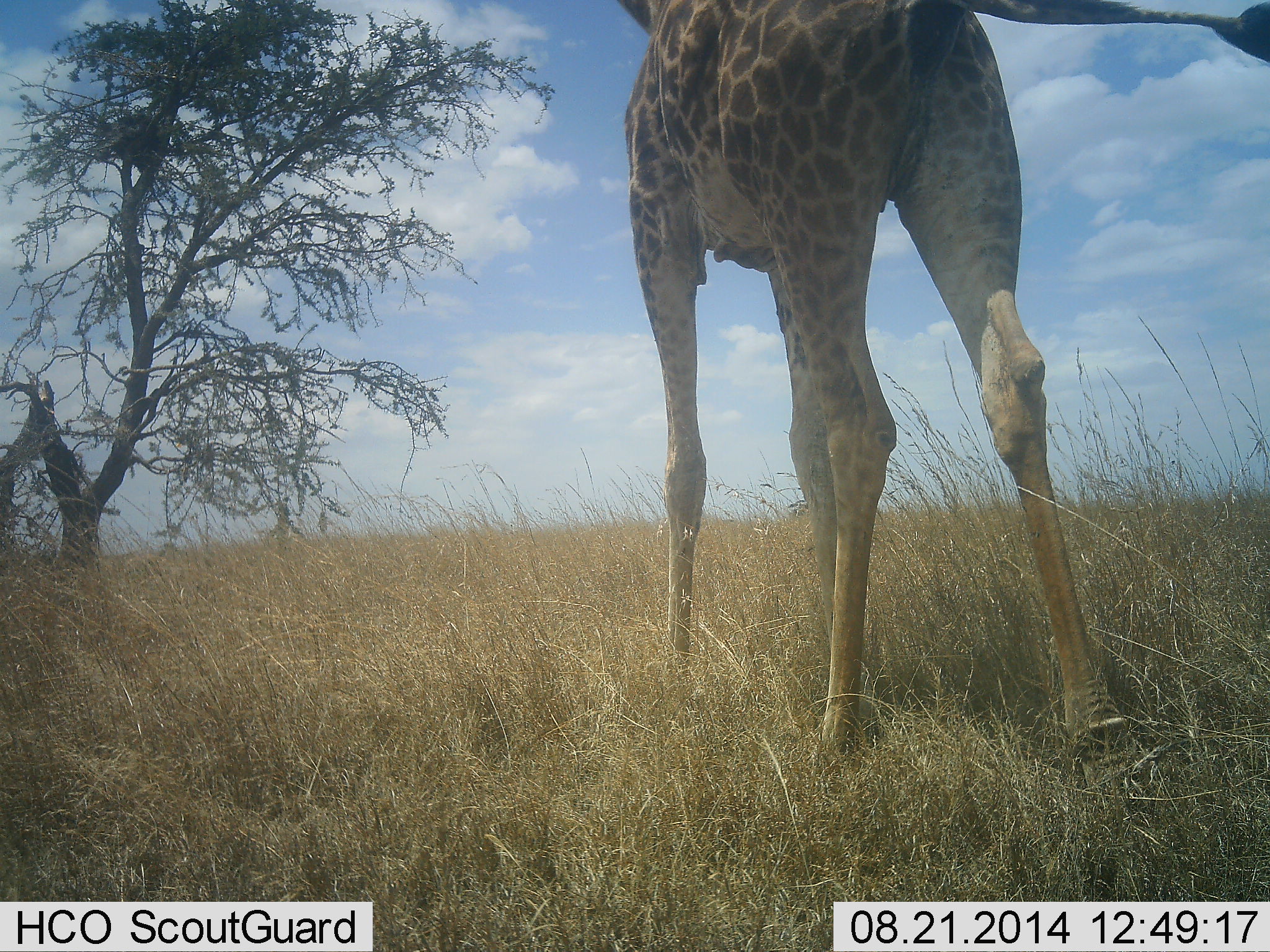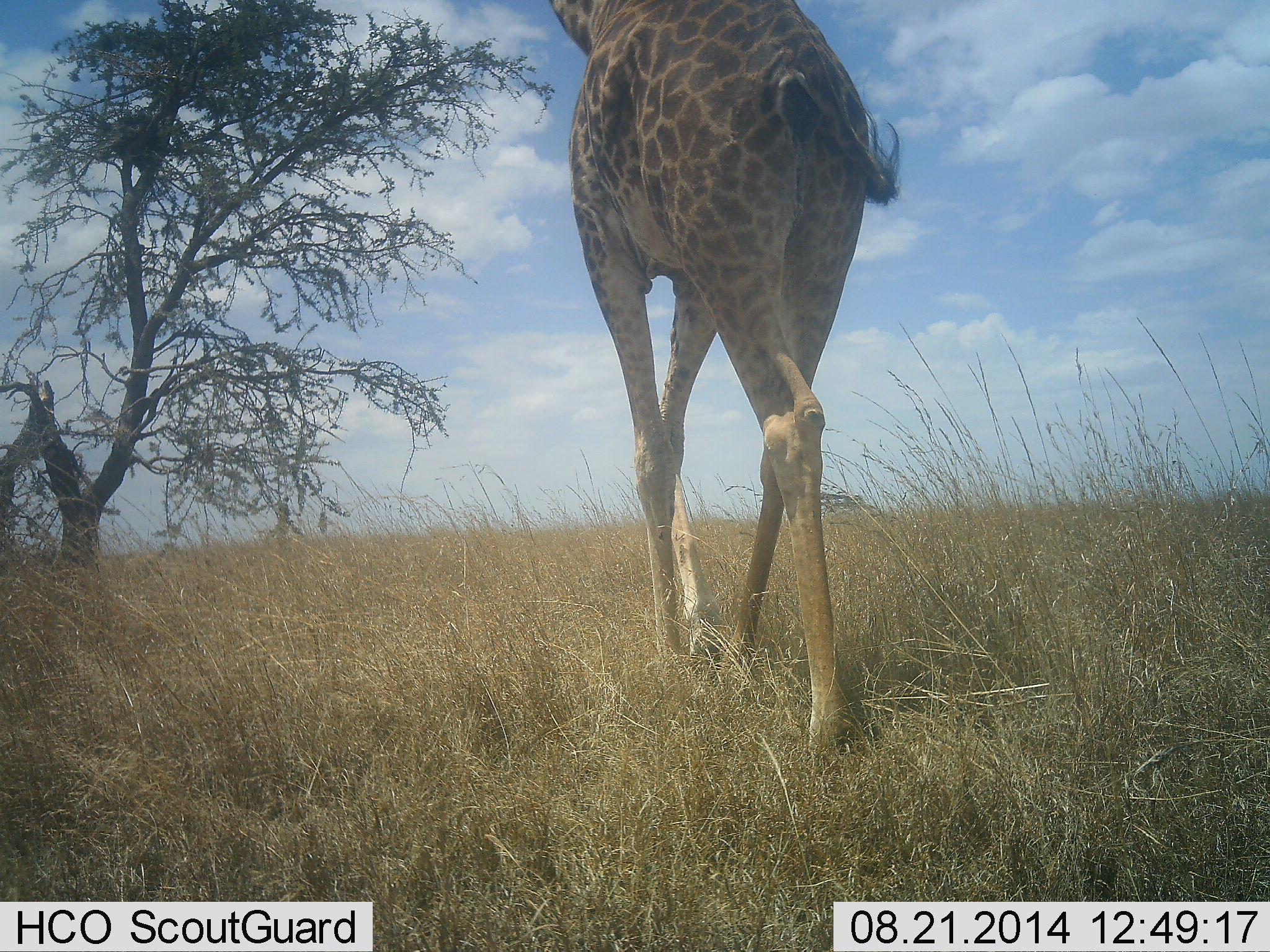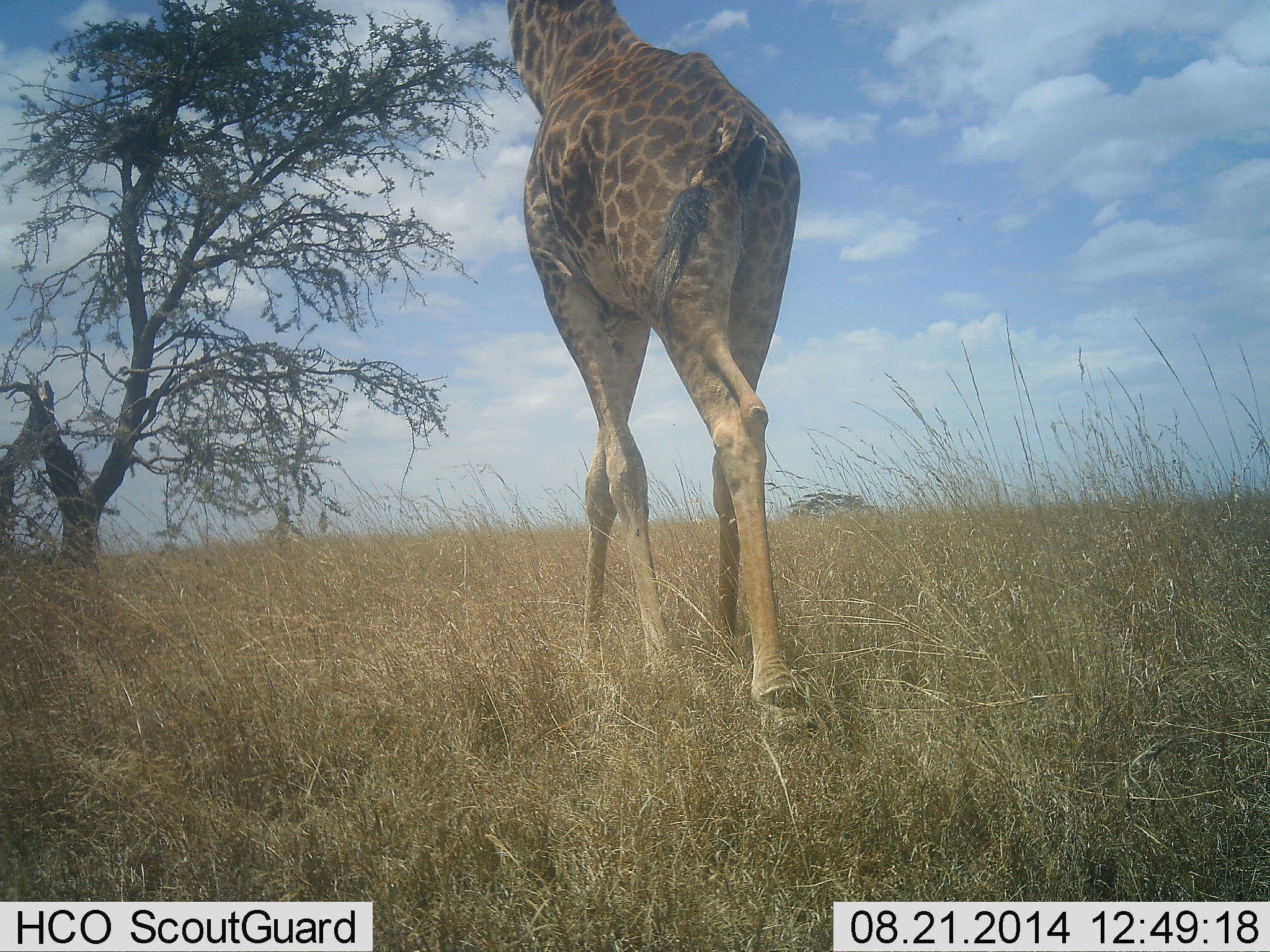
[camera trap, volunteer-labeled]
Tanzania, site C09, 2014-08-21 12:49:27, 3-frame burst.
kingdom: Animalia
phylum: Chordata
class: Mammalia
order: Artiodactyla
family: Giraffidae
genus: Giraffa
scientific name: Giraffa camelopardalis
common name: giraffe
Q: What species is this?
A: Giraffe (Giraffa camelopardalis).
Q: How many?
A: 1.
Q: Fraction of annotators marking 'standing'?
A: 0%.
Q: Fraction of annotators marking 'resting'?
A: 0%.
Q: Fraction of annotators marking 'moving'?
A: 100%.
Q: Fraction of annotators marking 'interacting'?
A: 0%.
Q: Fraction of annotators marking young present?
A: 0%.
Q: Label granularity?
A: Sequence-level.